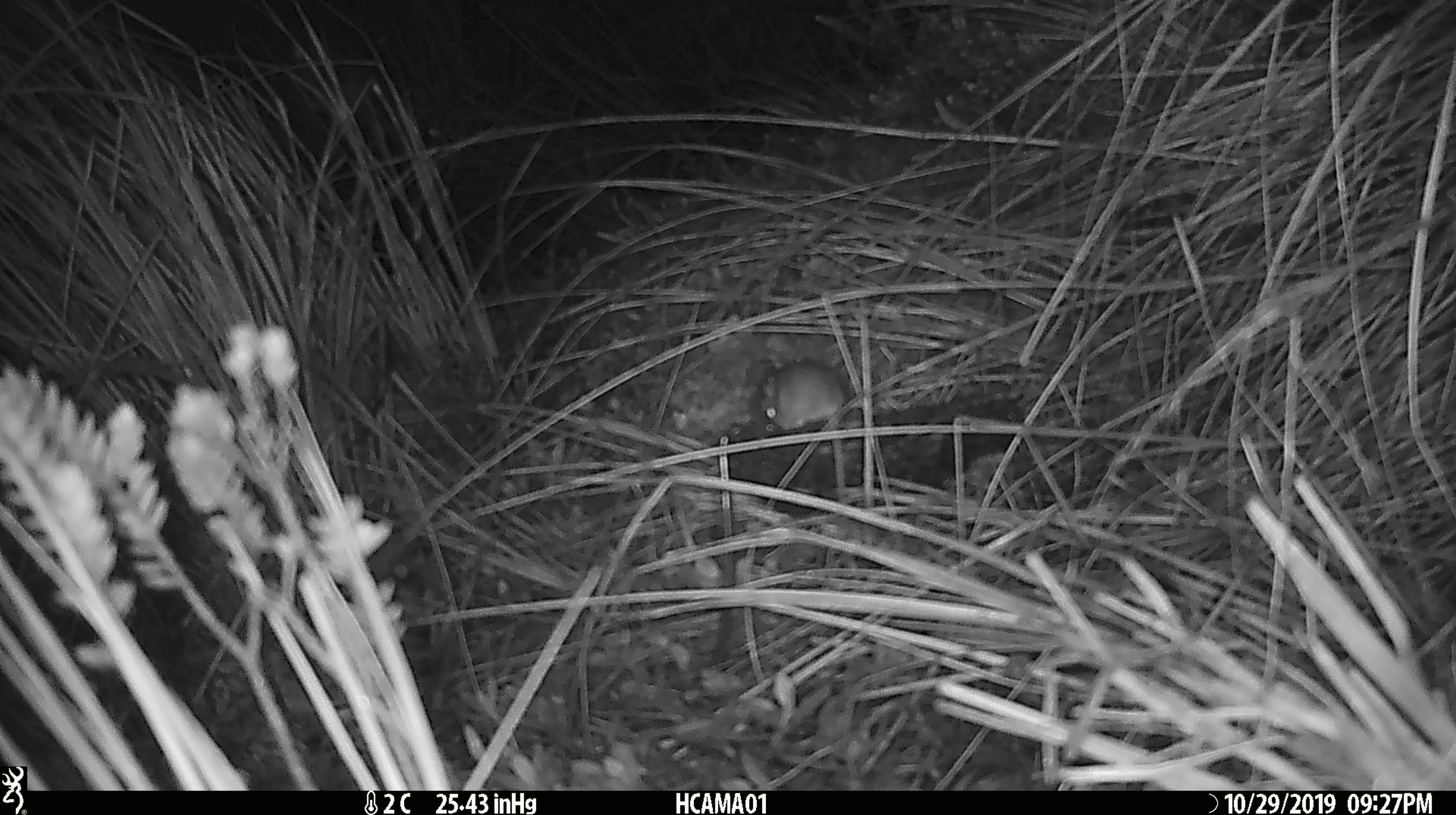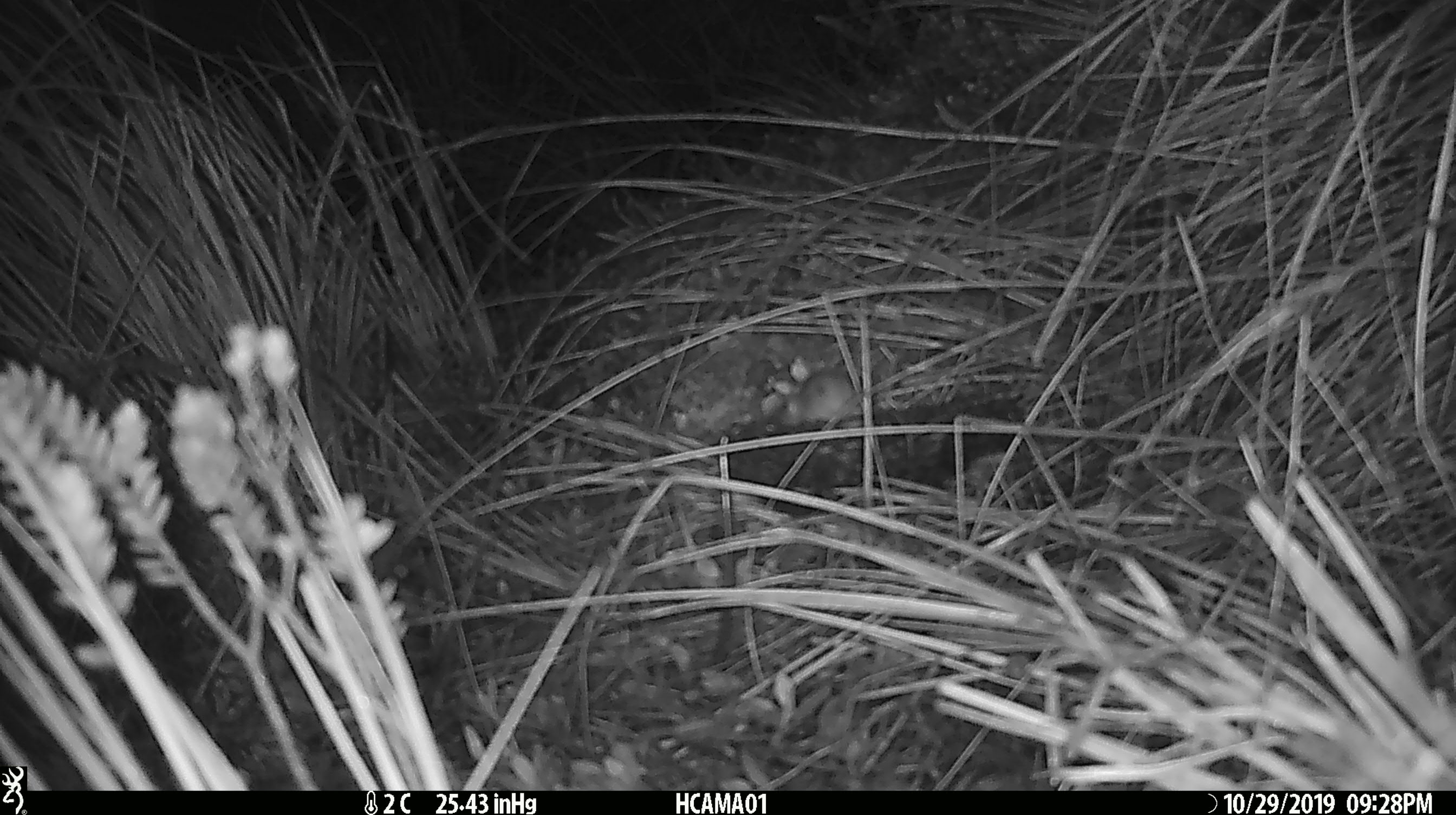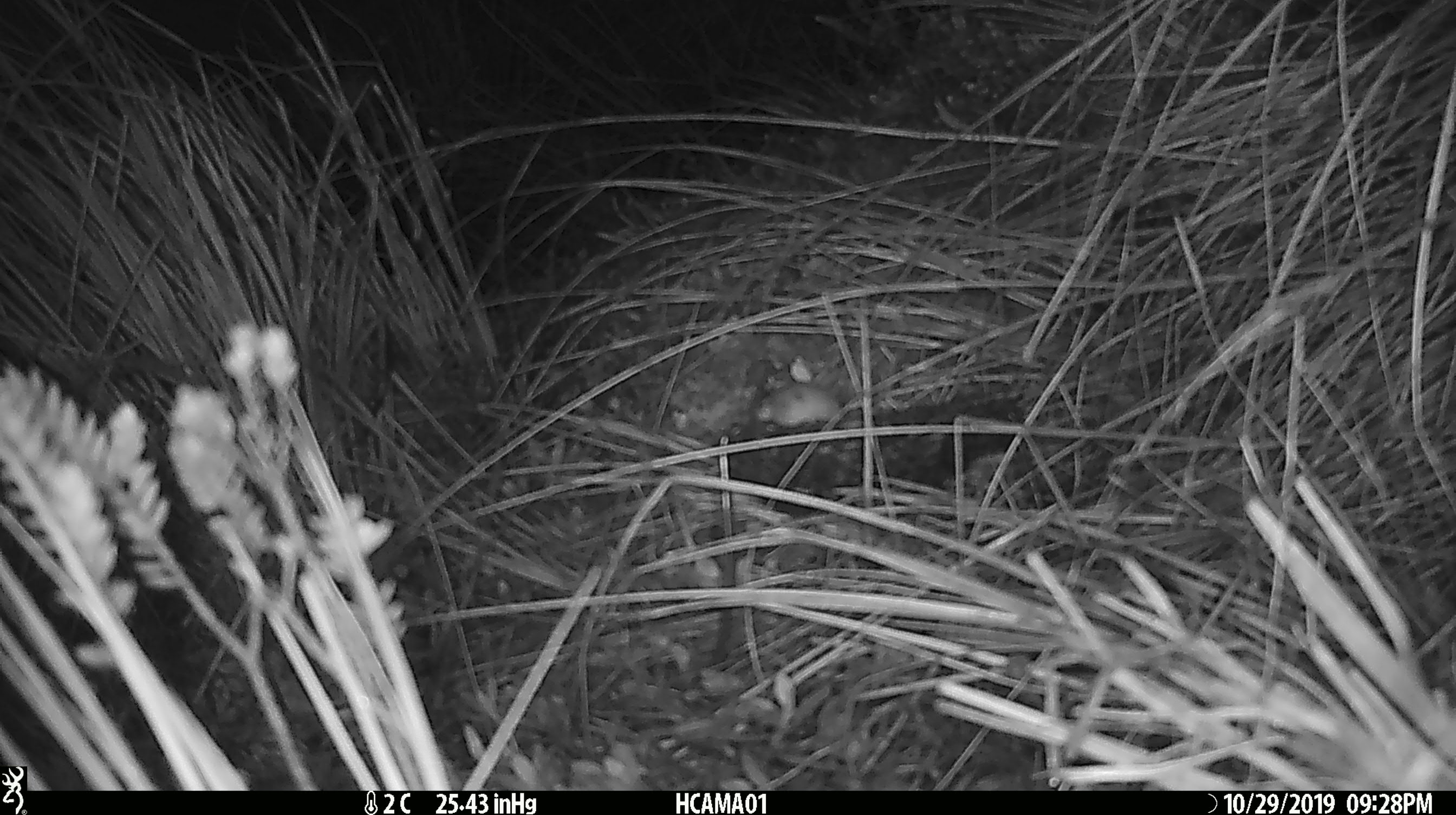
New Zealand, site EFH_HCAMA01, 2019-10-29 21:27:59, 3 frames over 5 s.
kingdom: Animalia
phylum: Chordata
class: Mammalia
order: Rodentia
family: Muridae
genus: Mus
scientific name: Mus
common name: mouse